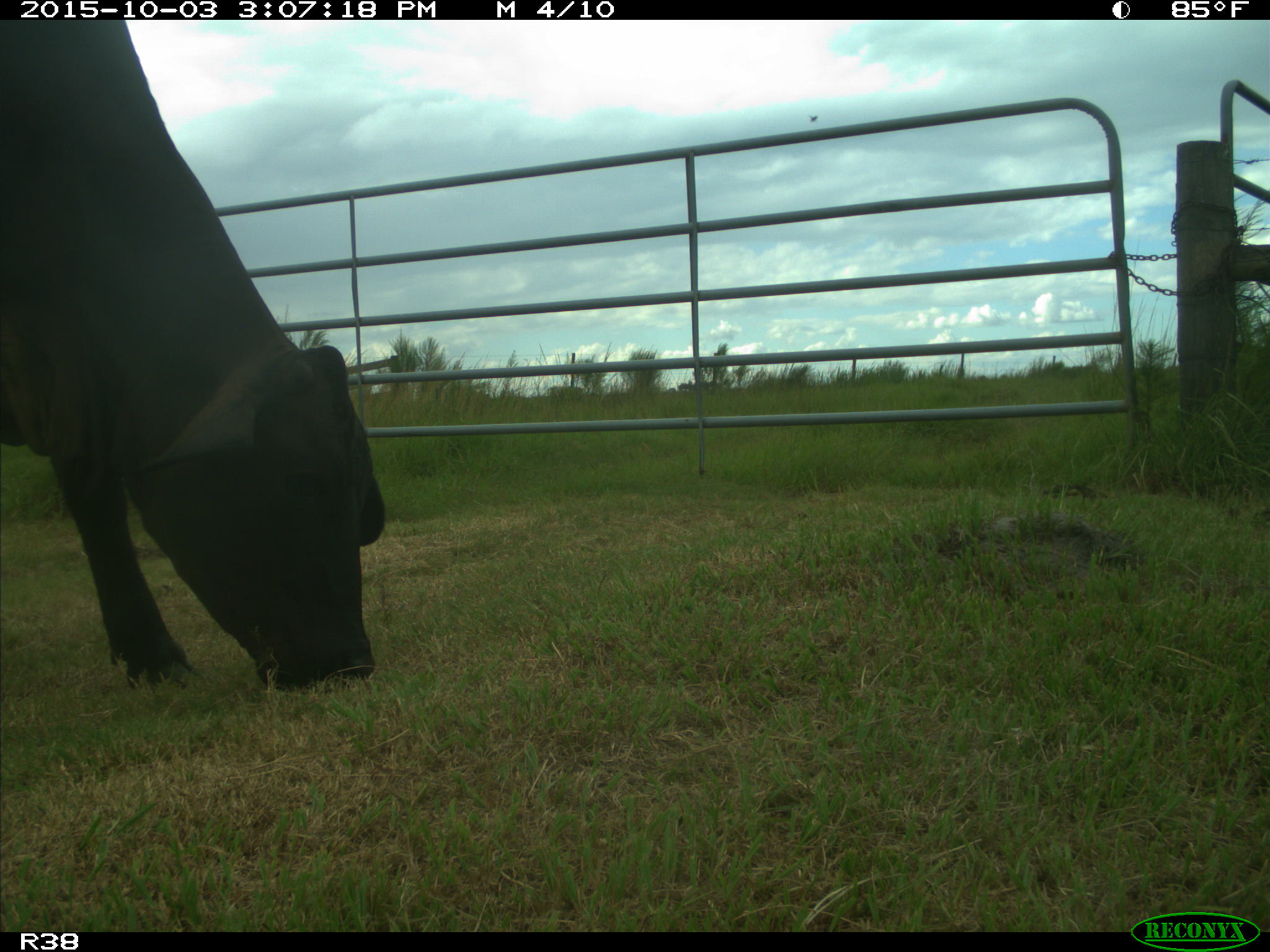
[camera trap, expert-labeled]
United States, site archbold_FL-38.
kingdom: Animalia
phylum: Chordata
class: Mammalia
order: Artiodactyla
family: Bovidae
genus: Bos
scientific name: Bos taurus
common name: domestic cow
Bos taurus (domestic cow).